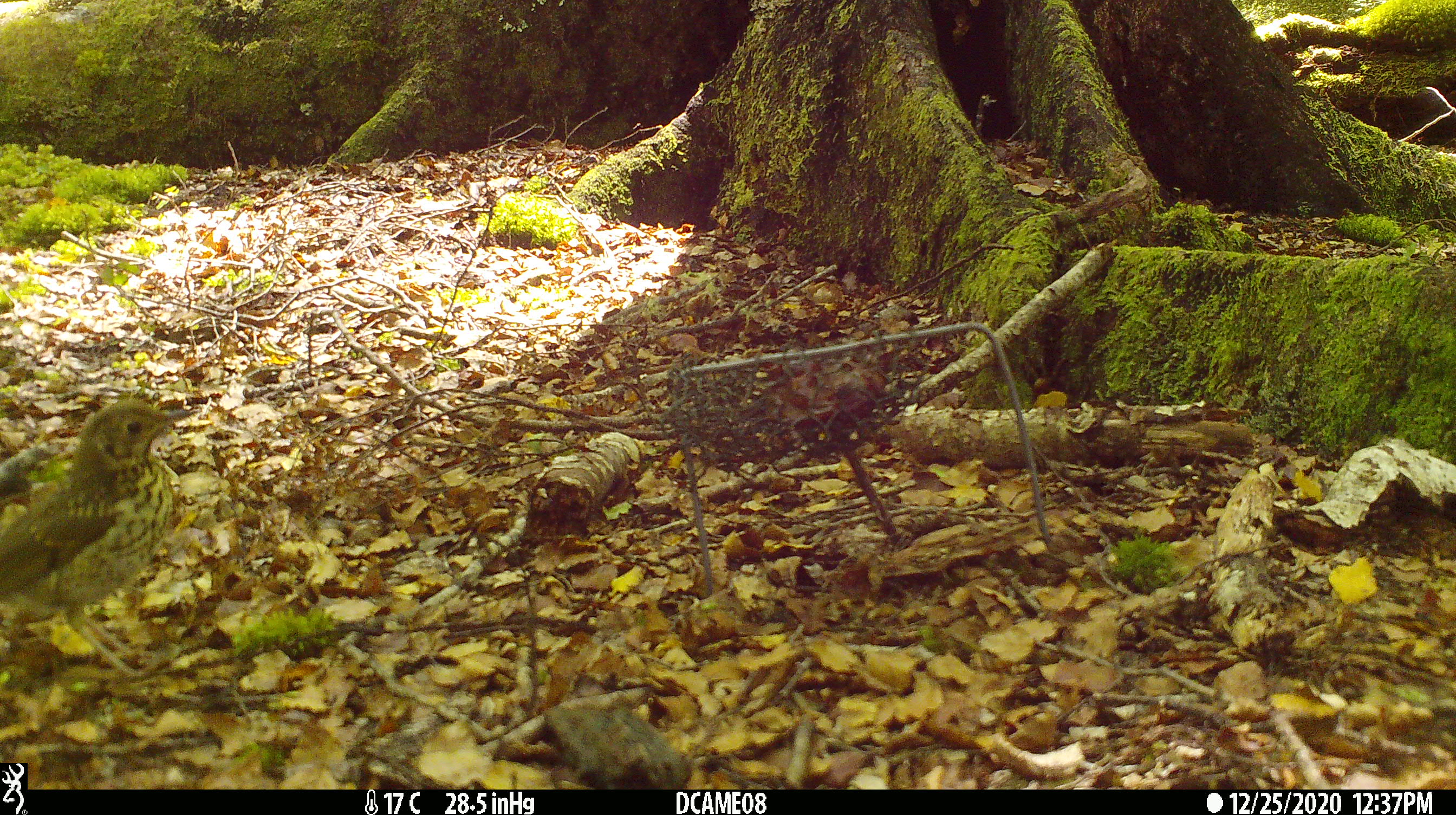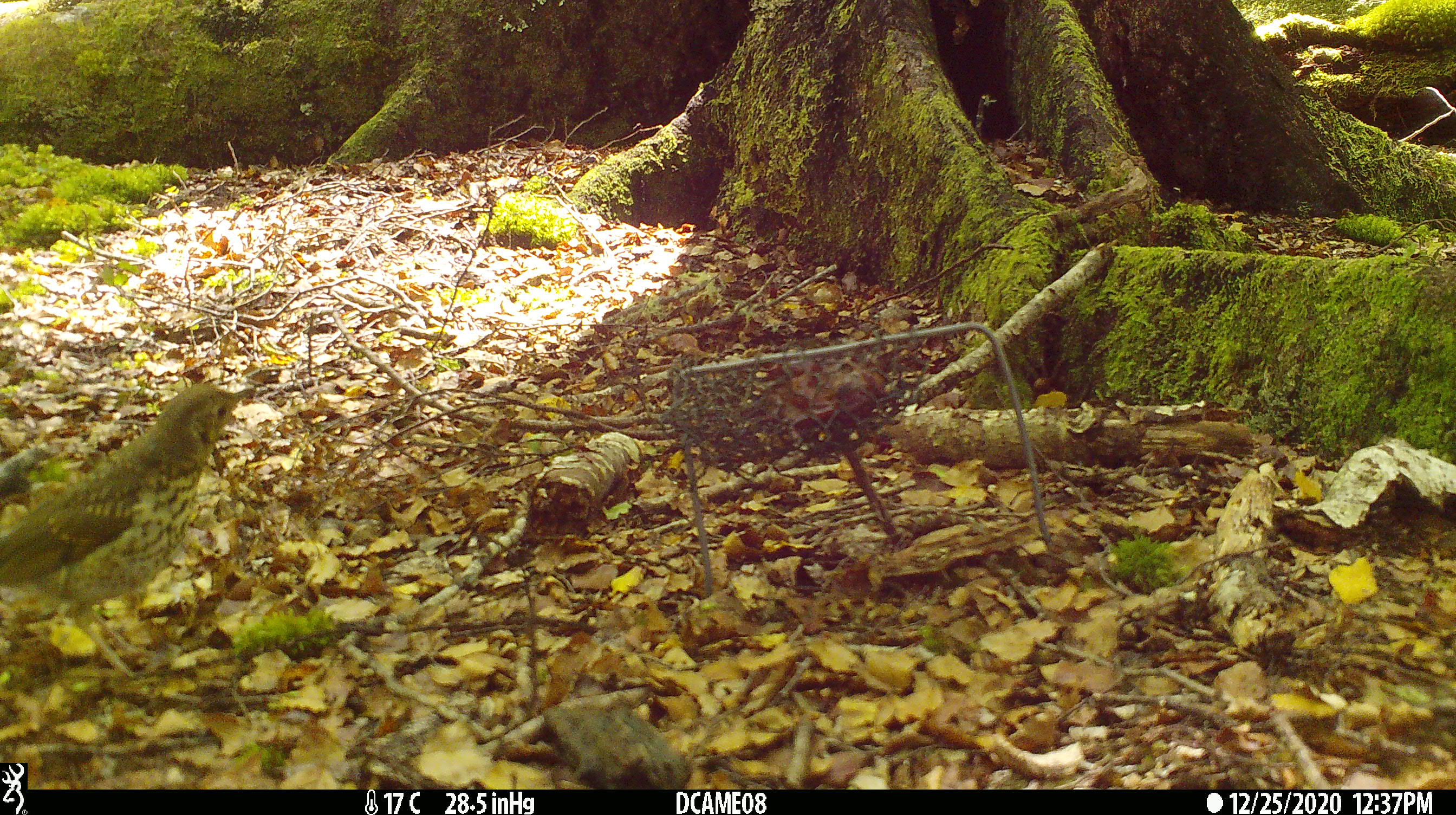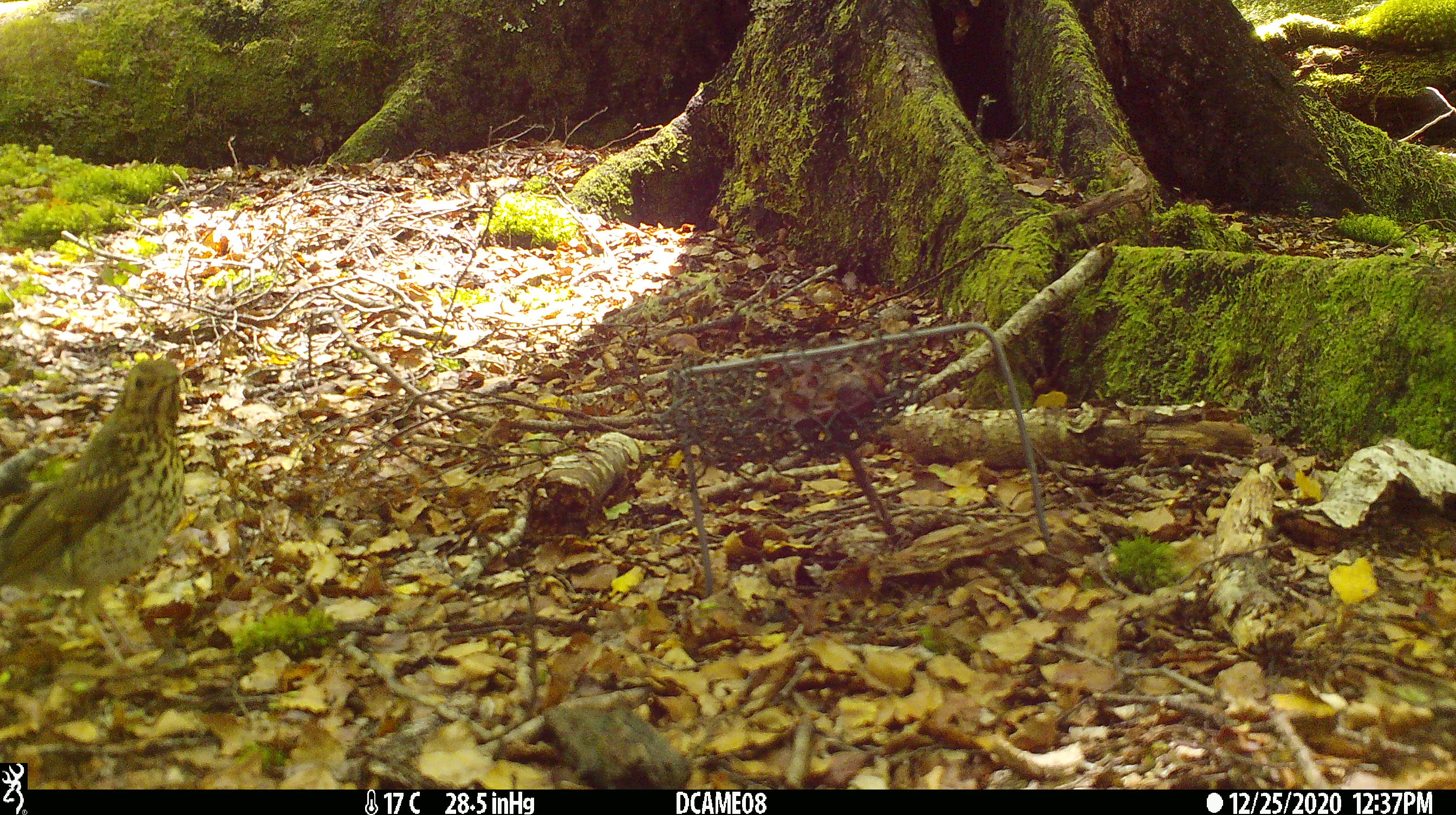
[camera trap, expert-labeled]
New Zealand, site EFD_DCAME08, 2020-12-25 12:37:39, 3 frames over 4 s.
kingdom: Animalia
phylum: Chordata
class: Aves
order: Passeriformes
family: Turdidae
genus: Turdus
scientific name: Turdus philomelos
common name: song thrush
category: thrush